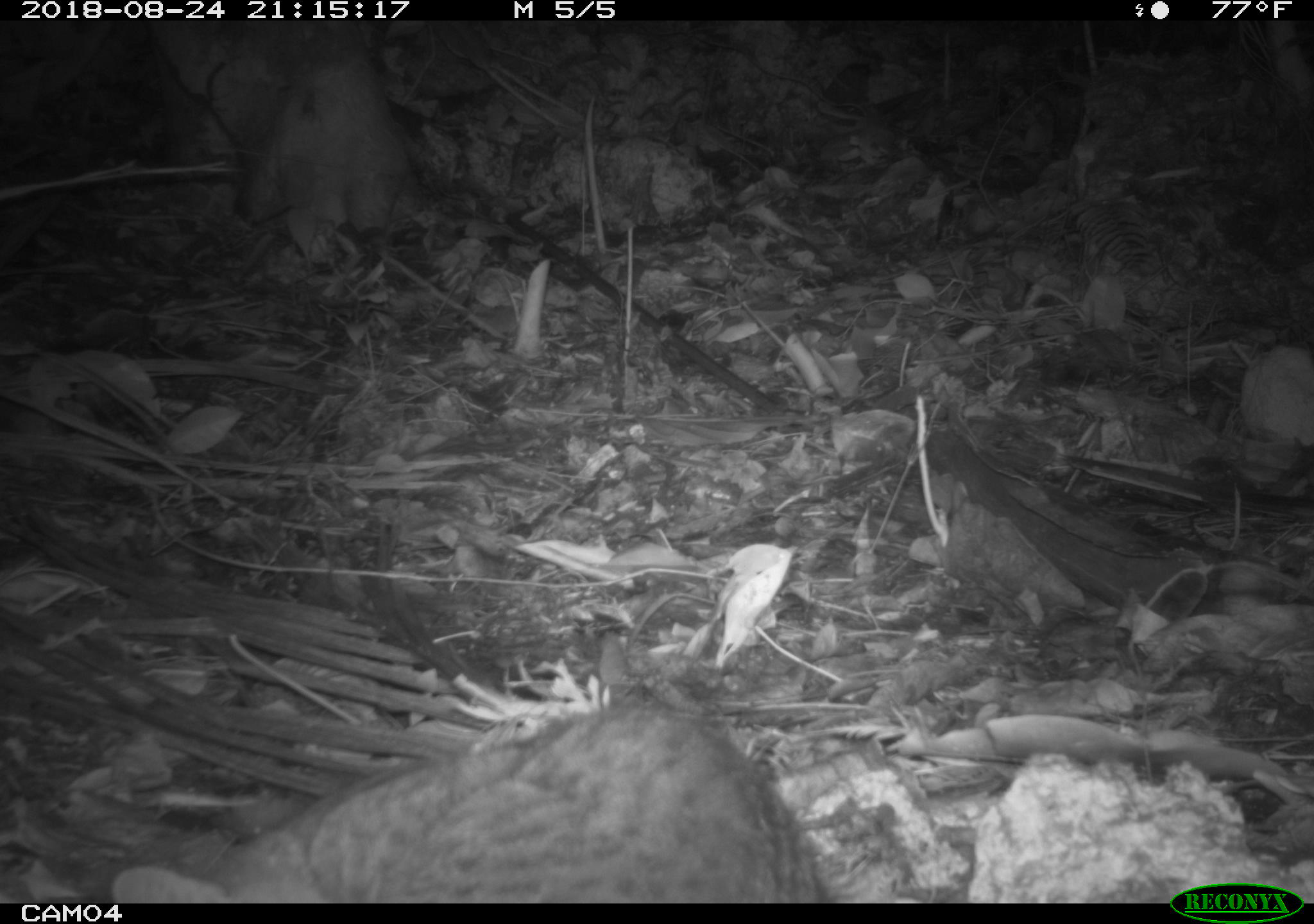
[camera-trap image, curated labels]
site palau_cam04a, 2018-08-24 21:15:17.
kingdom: Animalia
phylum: Chordata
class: Mammalia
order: Carnivora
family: Felidae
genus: Felis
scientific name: Felis catus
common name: cat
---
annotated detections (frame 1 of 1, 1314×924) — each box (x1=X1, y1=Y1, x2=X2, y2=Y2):
cat: (x1=132, y1=690, x2=836, y2=900)